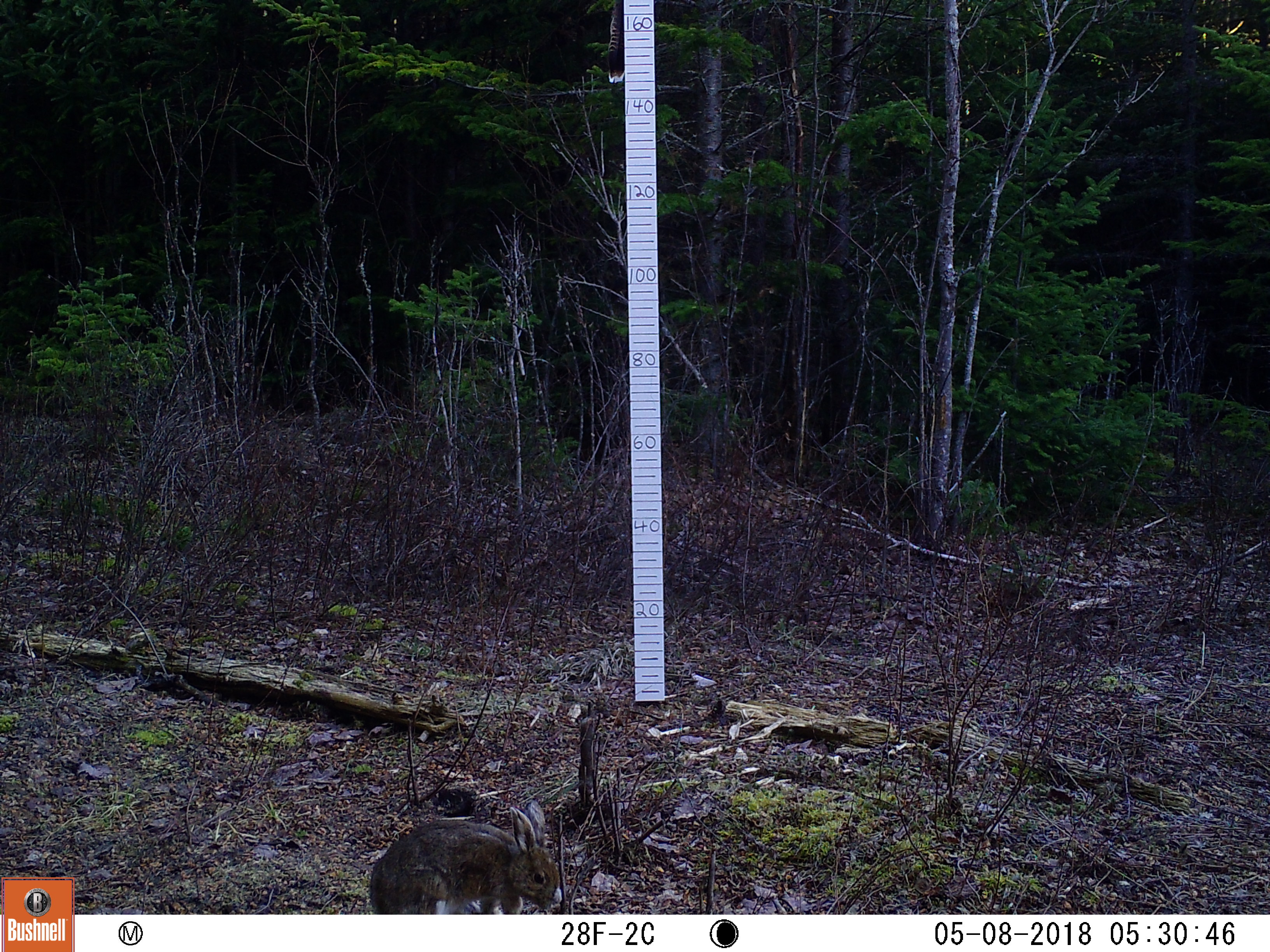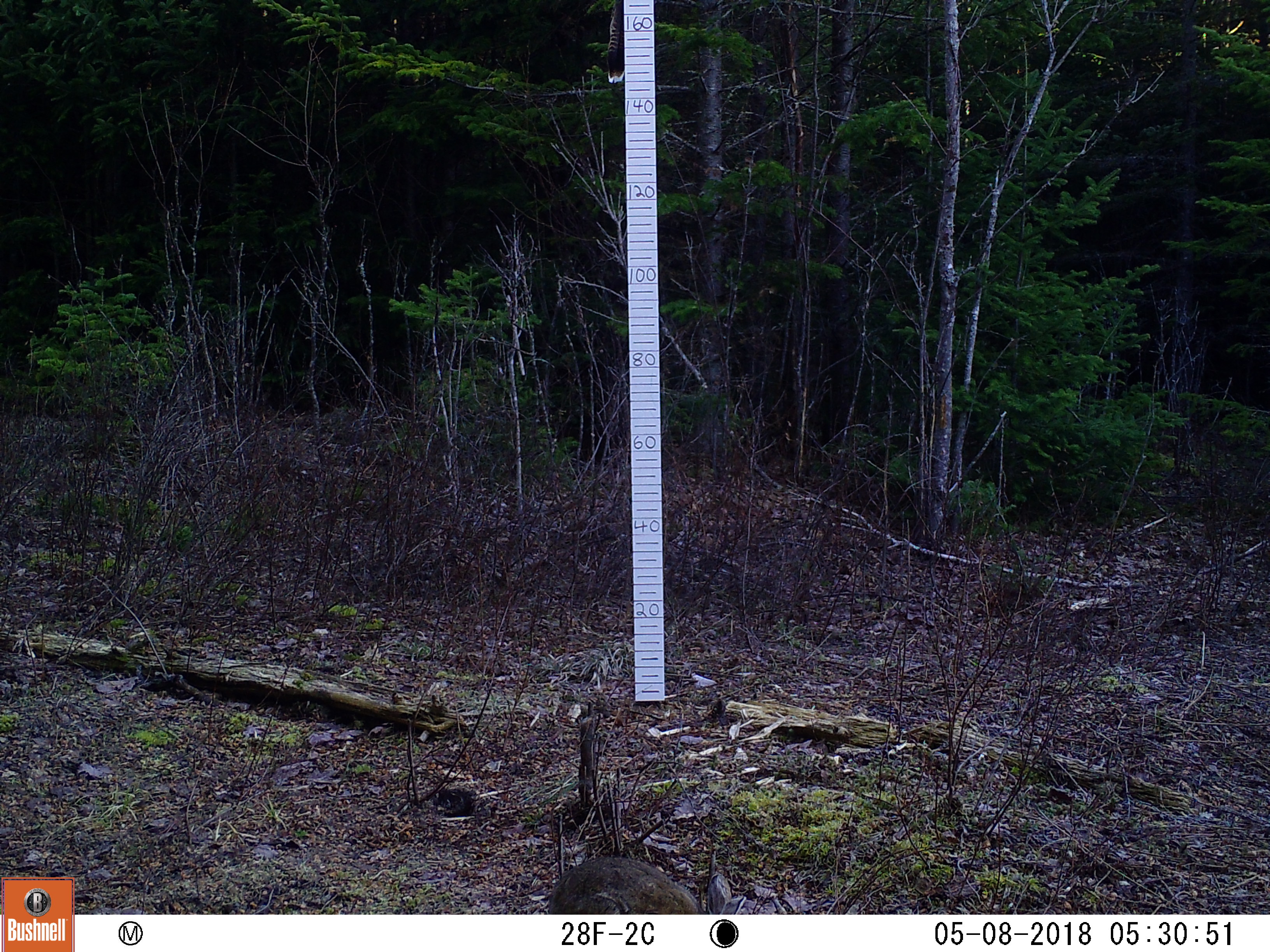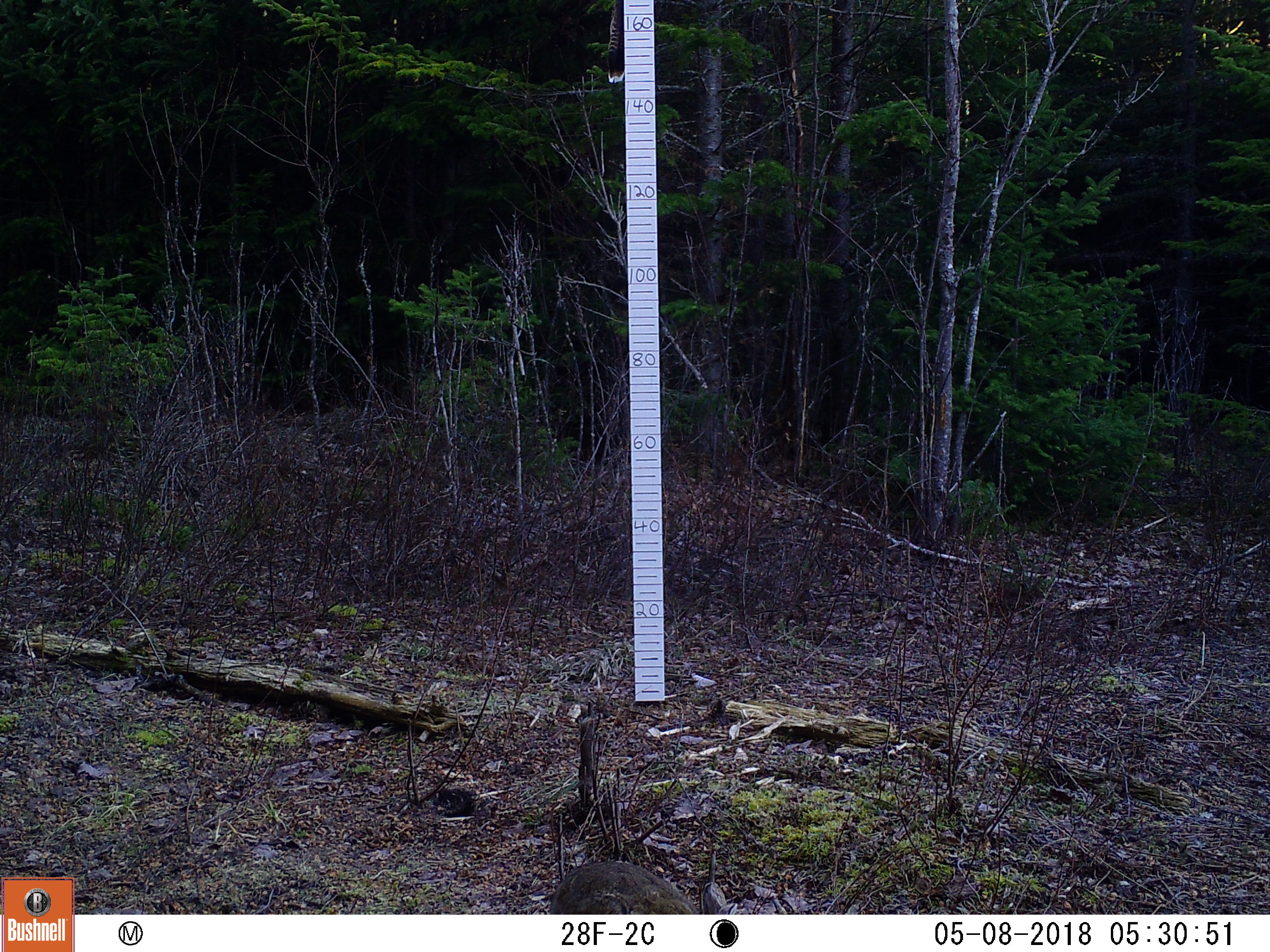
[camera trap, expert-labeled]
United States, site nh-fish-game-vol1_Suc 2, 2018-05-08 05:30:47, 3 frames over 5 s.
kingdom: Animalia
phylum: Chordata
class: Mammalia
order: Lagomorpha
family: Leporidae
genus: Lepus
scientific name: Lepus americanus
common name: snowshoe hare